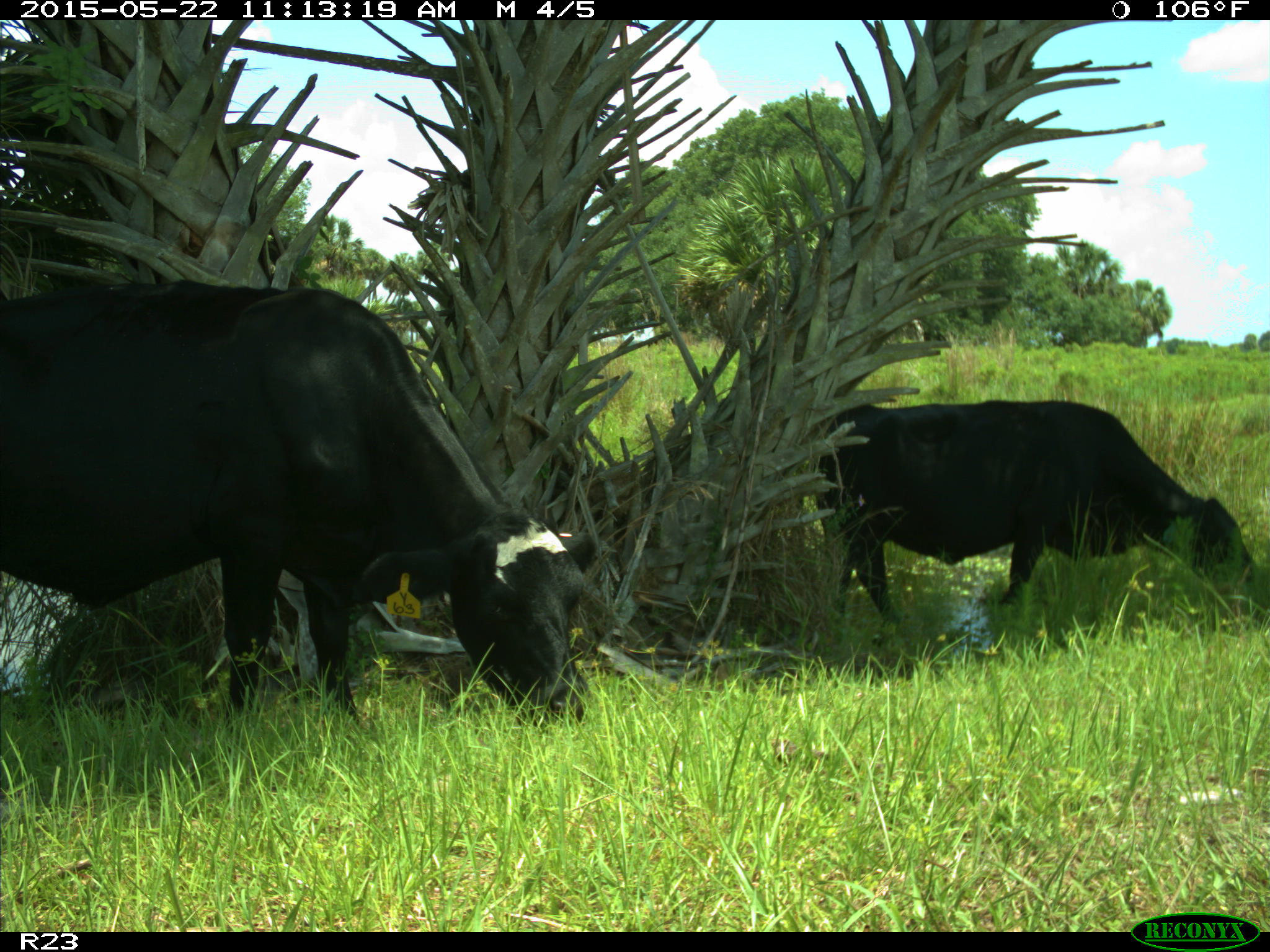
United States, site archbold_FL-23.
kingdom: Animalia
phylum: Chordata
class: Mammalia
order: Artiodactyla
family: Bovidae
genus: Bos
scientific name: Bos taurus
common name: domestic cow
Bos taurus (domestic cow).